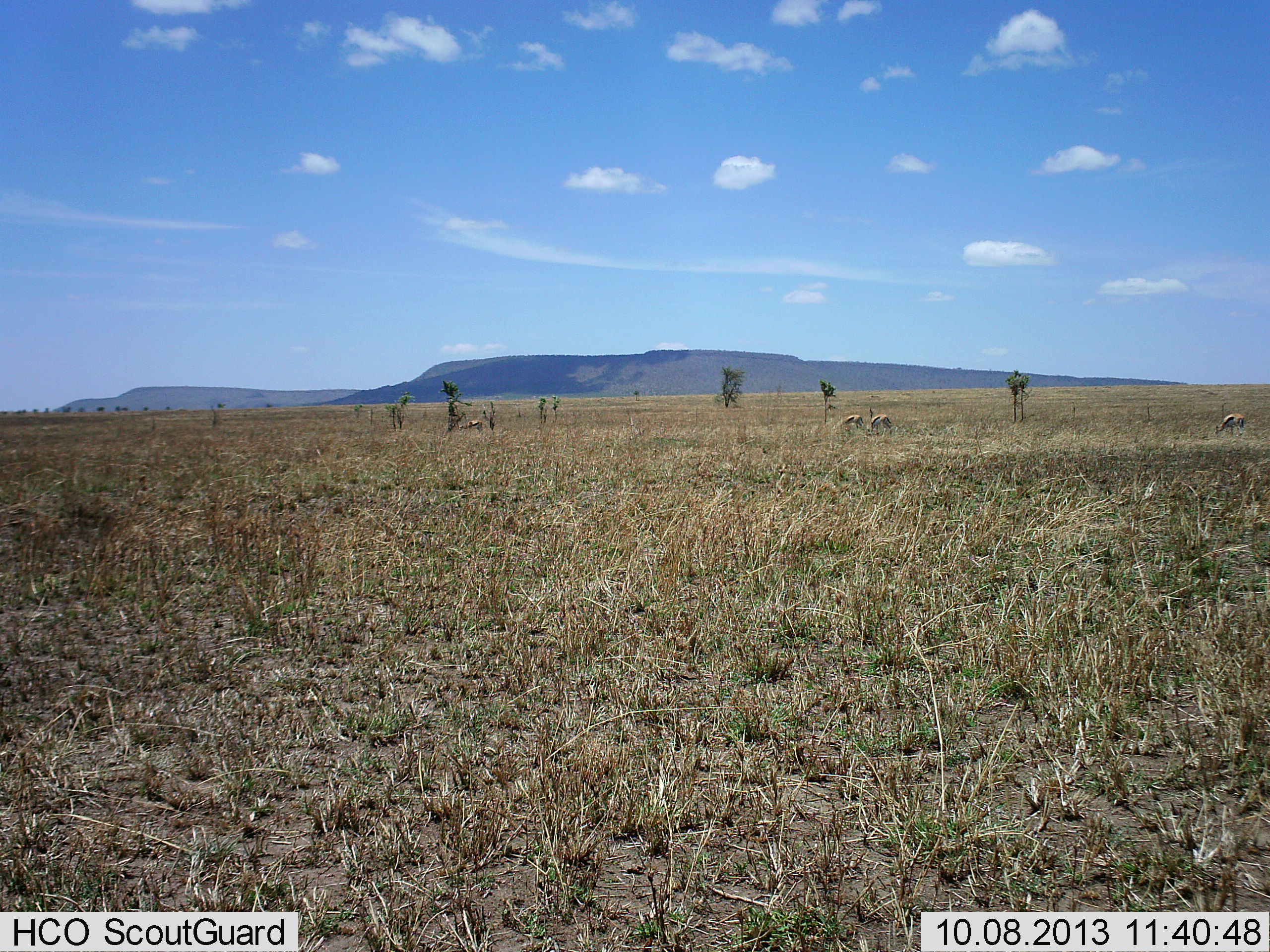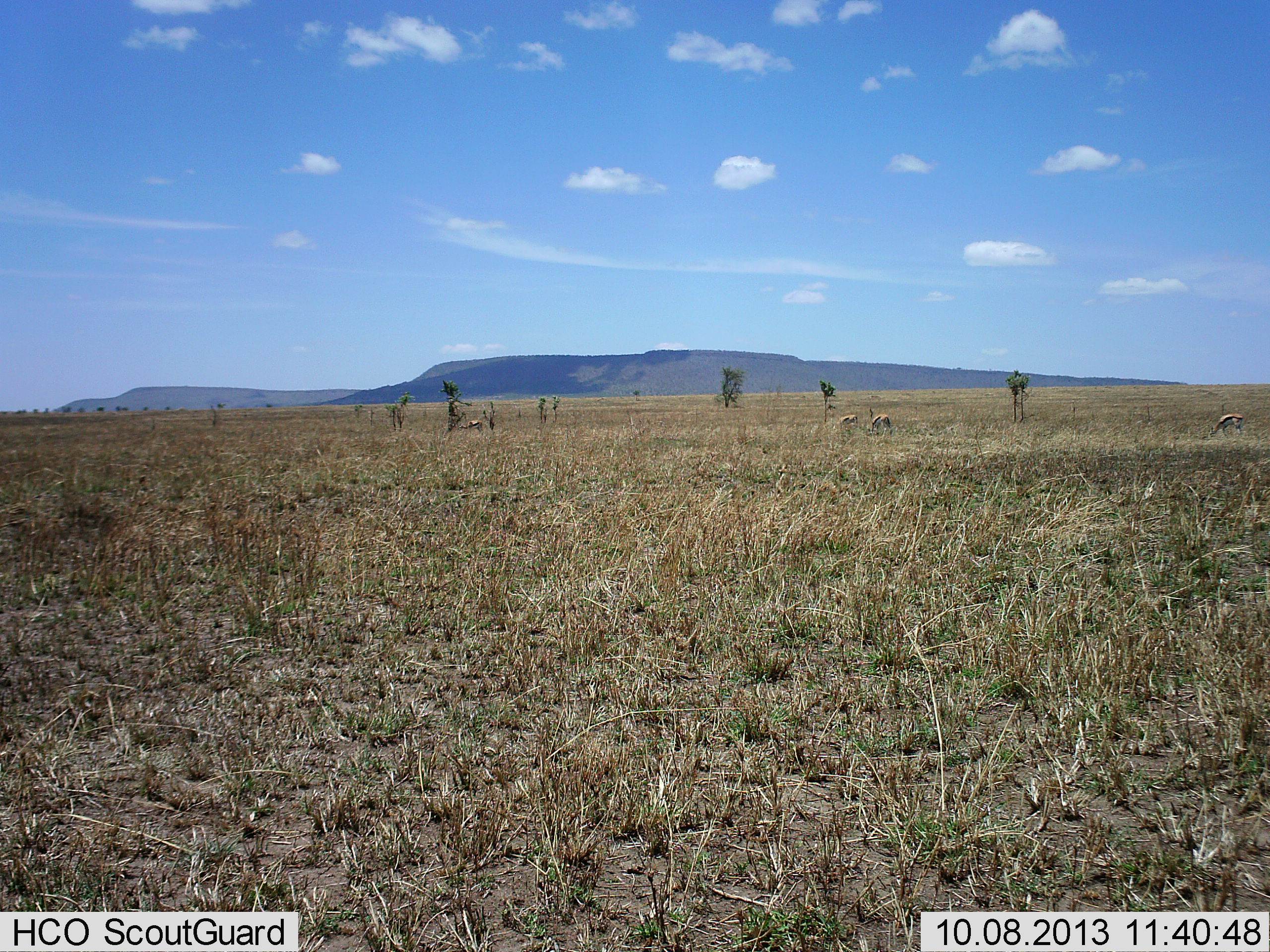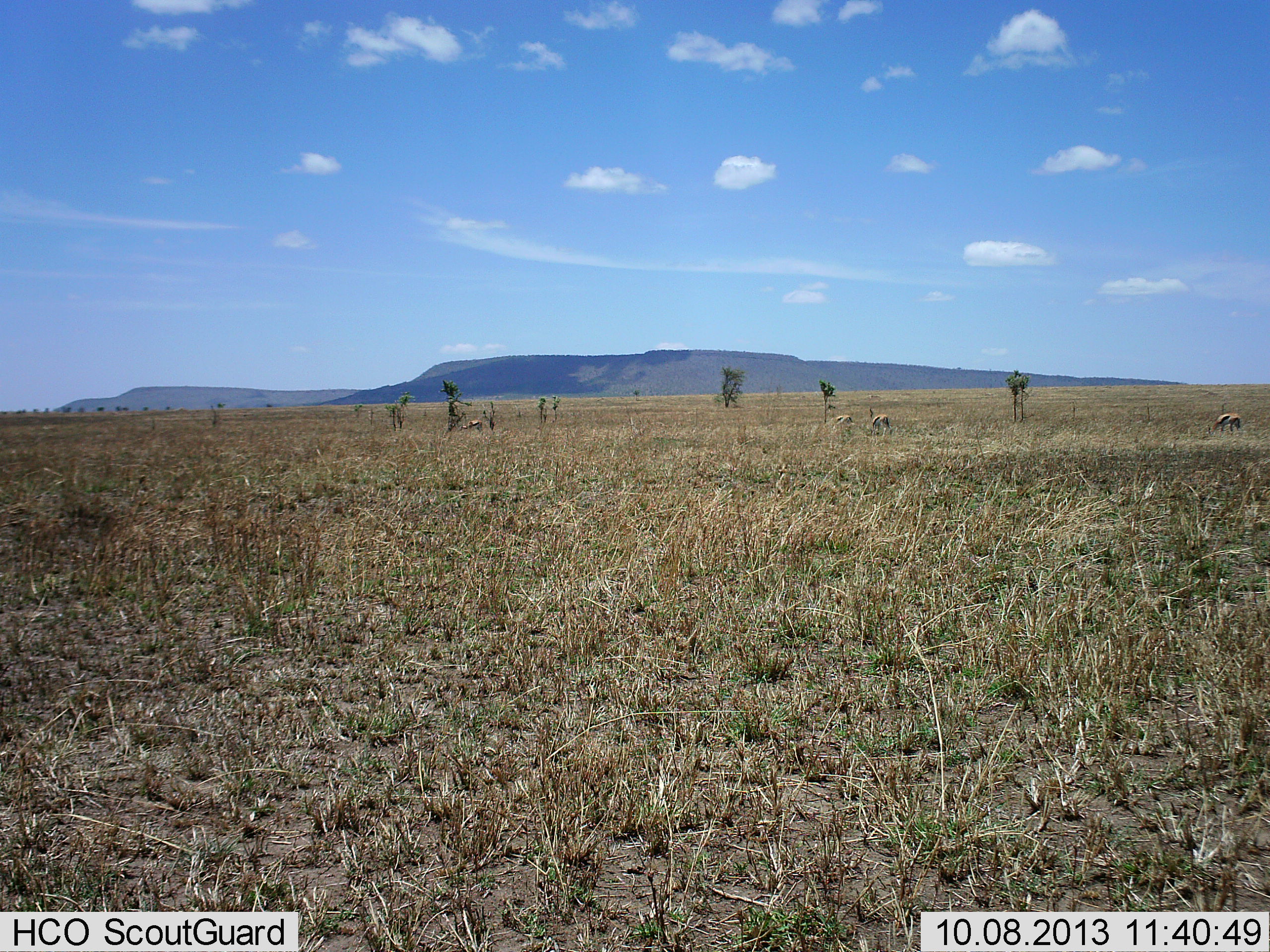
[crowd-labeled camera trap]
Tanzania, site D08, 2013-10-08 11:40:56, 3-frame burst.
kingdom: Animalia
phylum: Chordata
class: Mammalia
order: Artiodactyla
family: Bovidae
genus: Eudorcas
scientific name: Eudorcas thomsonii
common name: thomson's gazelle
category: gazellethomsons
Gazellethomsons (thomson's gazelle) (Eudorcas thomsonii), count 4. Behavior (volunteer vote fractions): standing 32%, resting 0%, moving 11%, interacting 0%. Young present (vote fraction): 0%. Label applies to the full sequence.